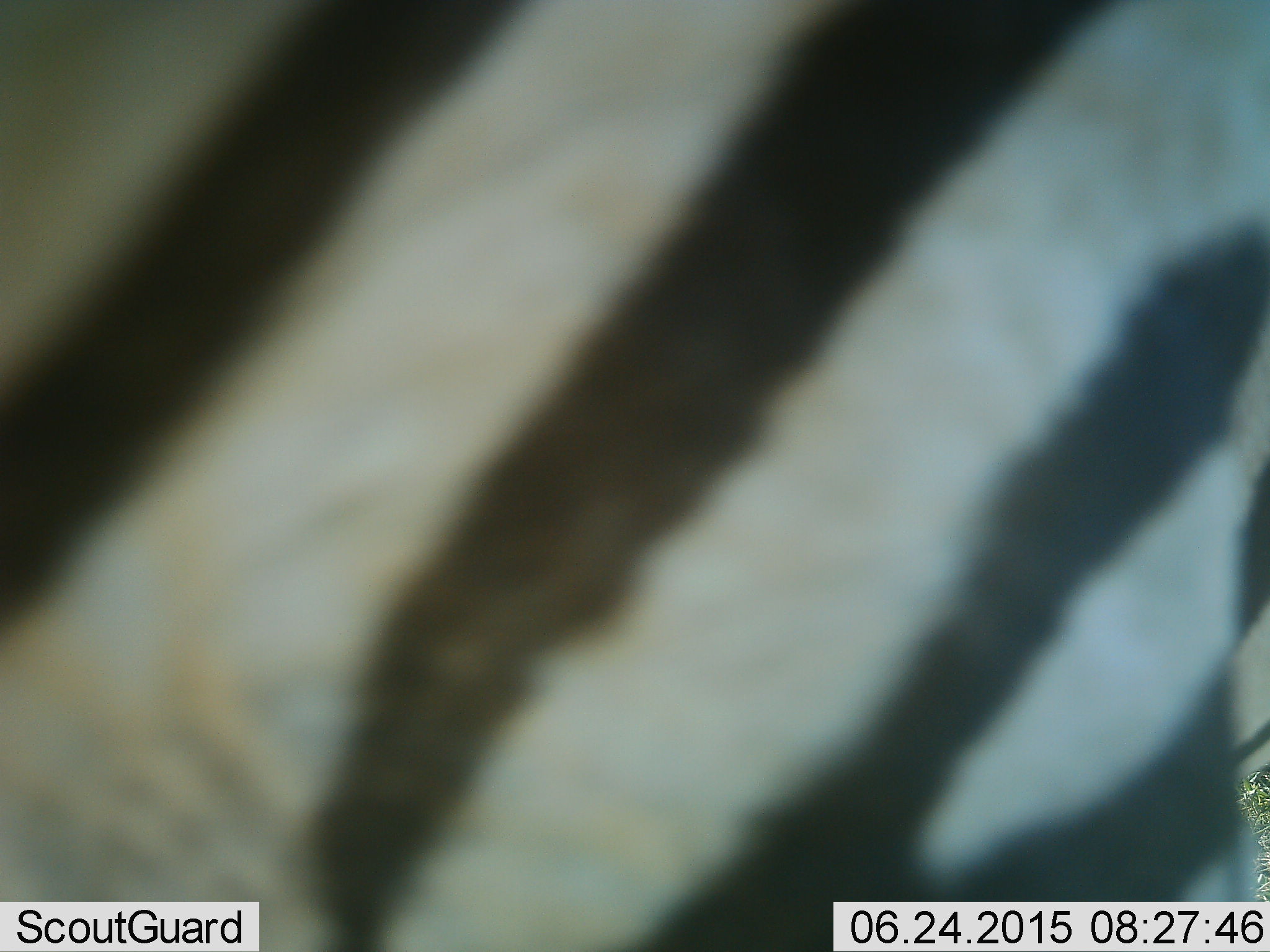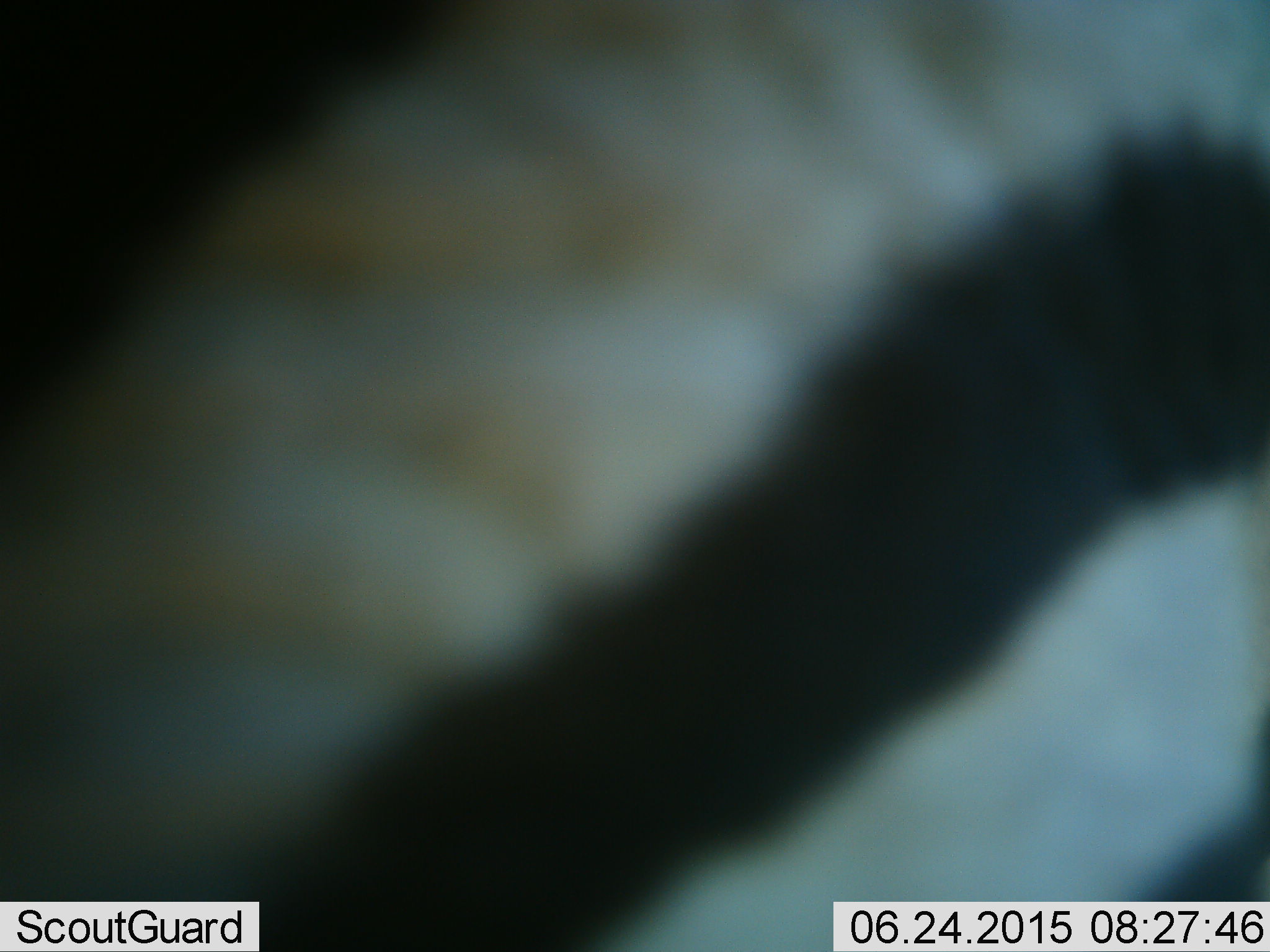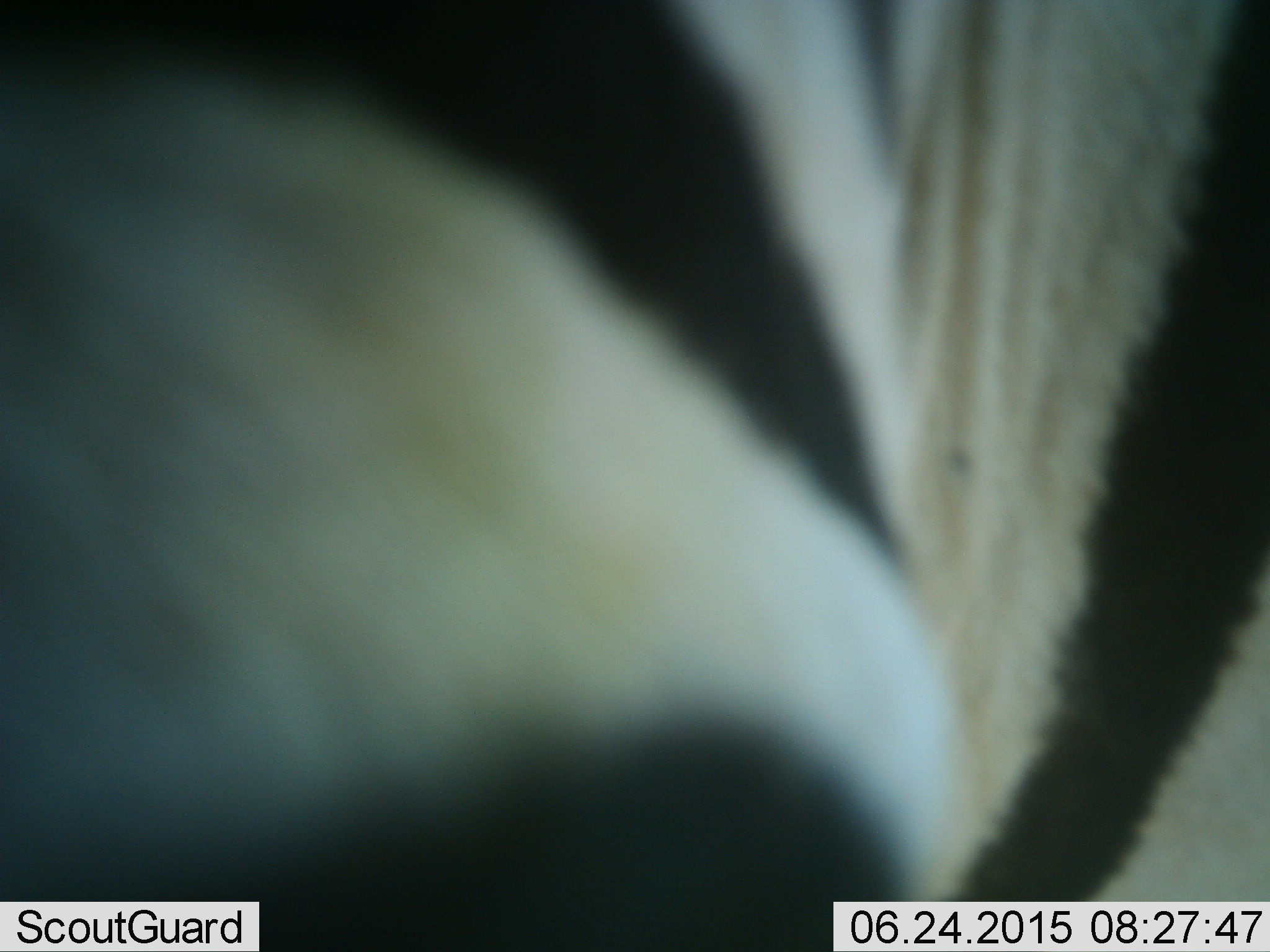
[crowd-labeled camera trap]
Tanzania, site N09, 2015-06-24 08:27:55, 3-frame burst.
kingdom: Animalia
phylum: Chordata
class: Mammalia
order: Perissodactyla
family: Equidae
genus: Equus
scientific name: Equus quagga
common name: plains zebra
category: zebra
Zebra (plains zebra) (Equus quagga), count 1. Behavior (volunteer vote fractions): standing 40%, resting 0%, moving 60%, interacting 0%. Young present (vote fraction): 0%. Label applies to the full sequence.